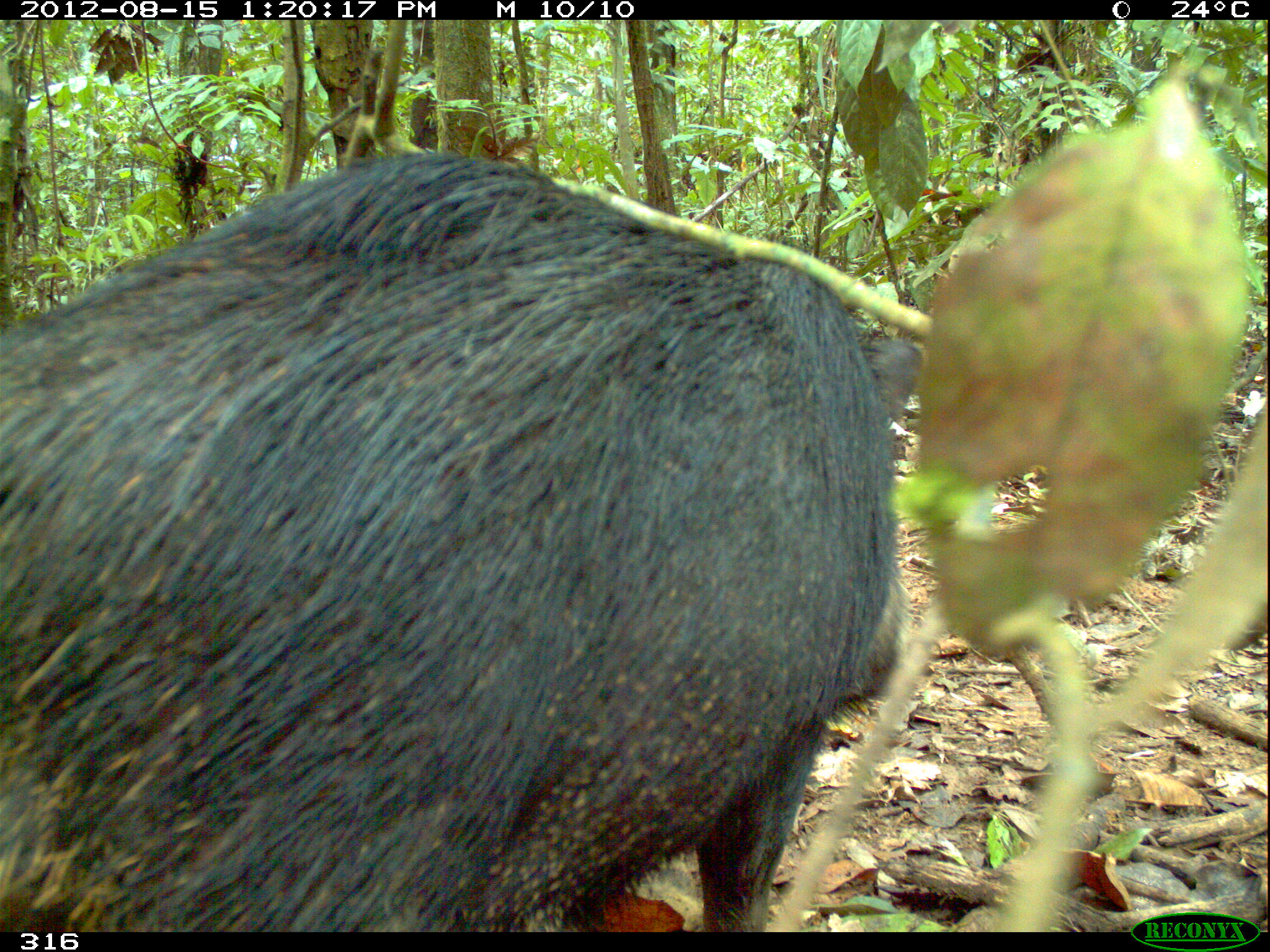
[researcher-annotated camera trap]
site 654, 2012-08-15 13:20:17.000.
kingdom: Animalia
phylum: Chordata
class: Mammalia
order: Artiodactyla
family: Tayassuidae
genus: Tayassu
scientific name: Tayassu pecari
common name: white-lipped peccary